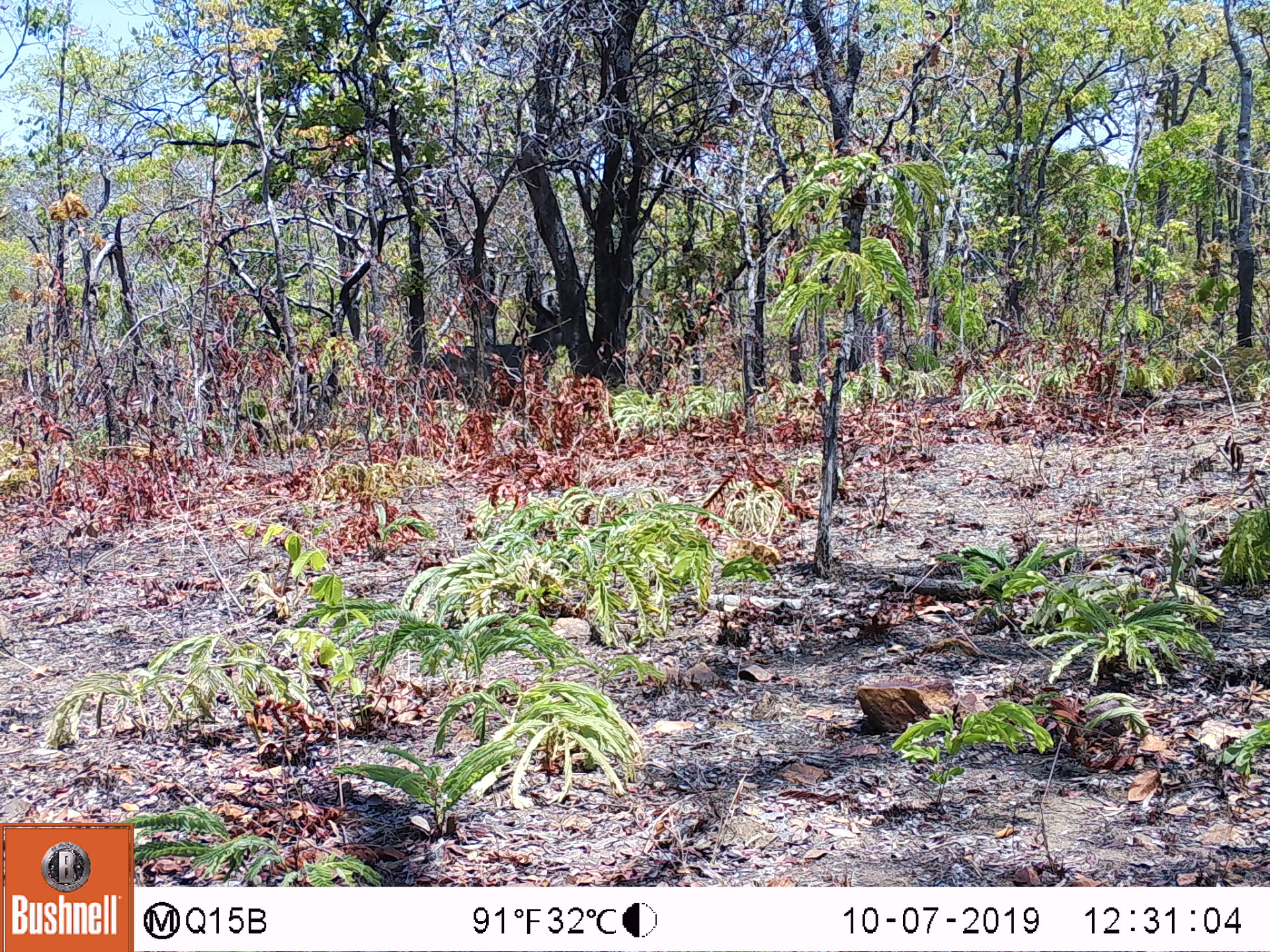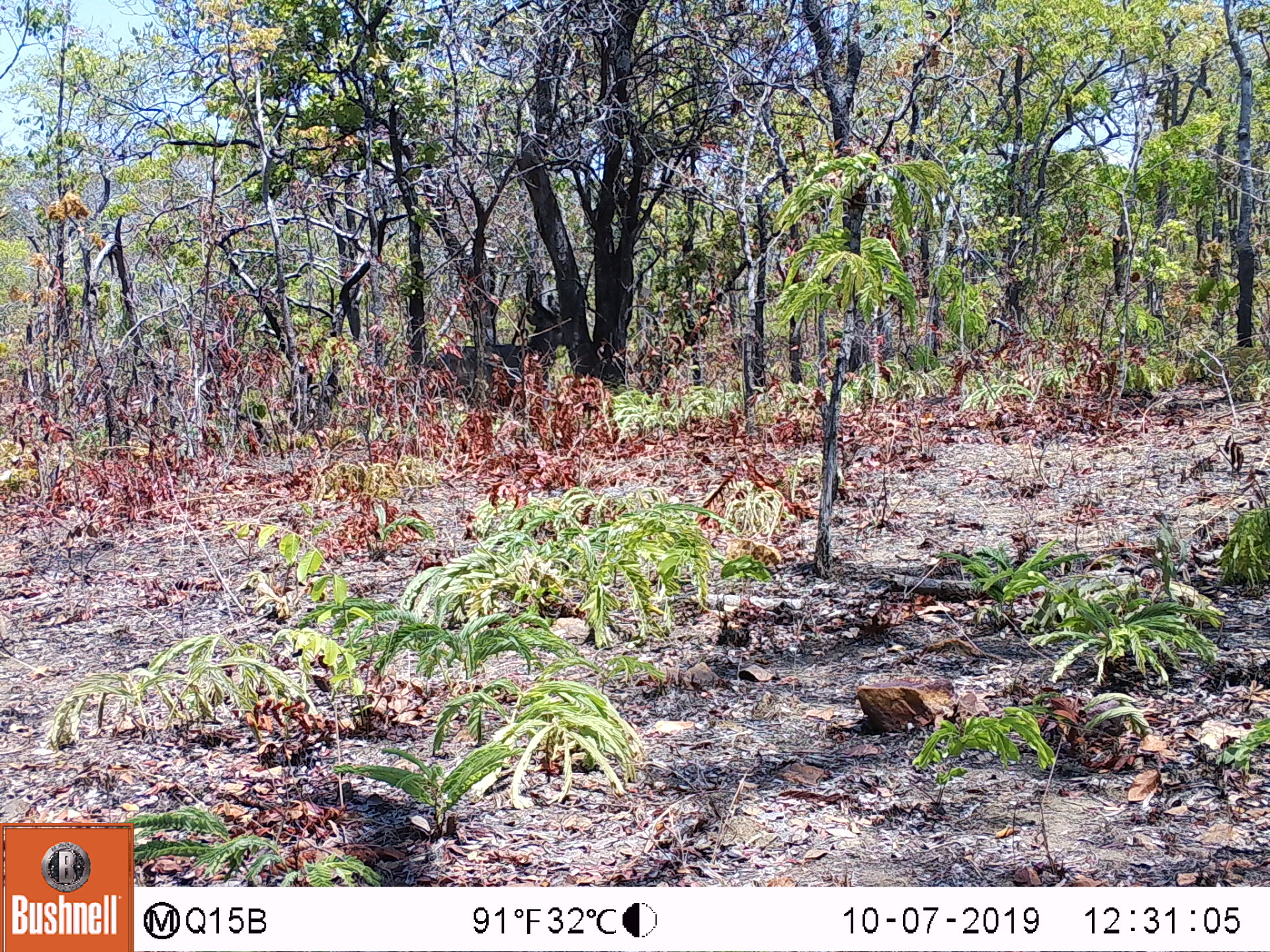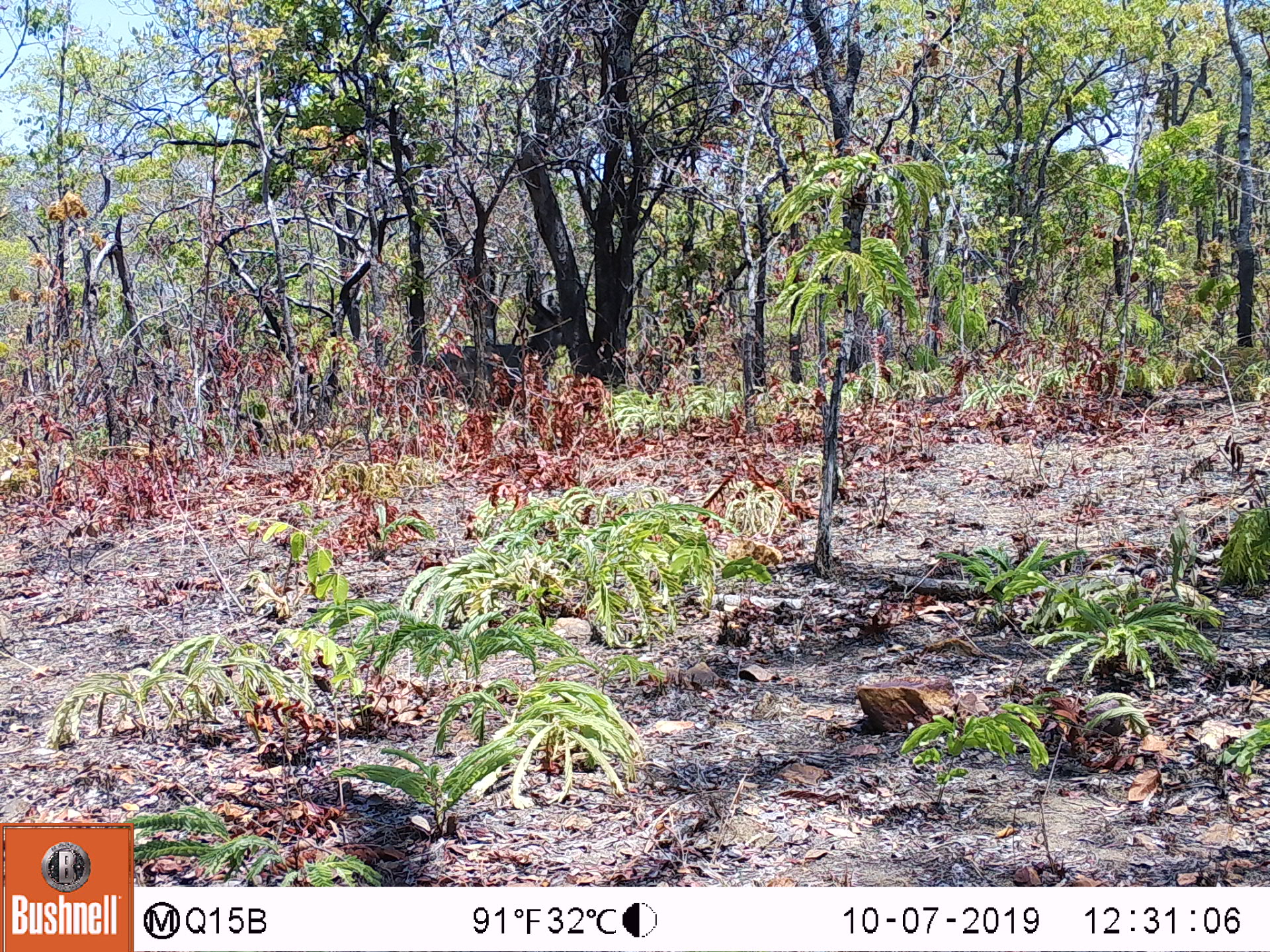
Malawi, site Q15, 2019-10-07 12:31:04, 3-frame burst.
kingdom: Animalia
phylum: Chordata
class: Mammalia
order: Artiodactyla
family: Bovidae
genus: Kobus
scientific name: Kobus ellipsiprymnus ellipsiprymnus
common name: common waterbuck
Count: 1.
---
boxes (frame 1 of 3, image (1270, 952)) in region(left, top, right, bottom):
common waterbuck: region(492, 269, 565, 379)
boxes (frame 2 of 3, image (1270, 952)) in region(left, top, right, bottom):
common waterbuck: region(445, 273, 561, 375)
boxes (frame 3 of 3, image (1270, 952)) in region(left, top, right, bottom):
common waterbuck: region(433, 273, 568, 372)